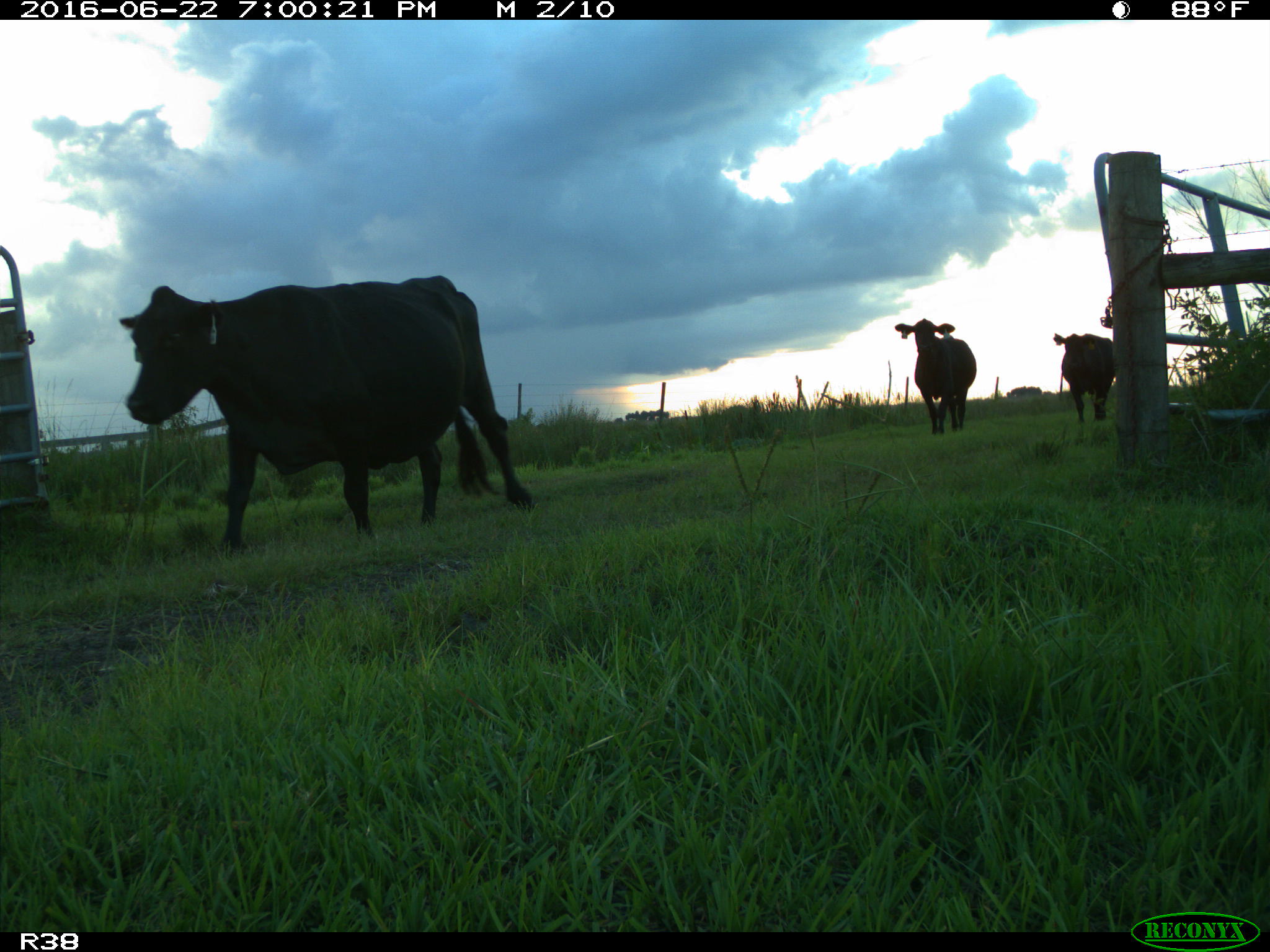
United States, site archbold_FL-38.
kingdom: Animalia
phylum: Chordata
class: Mammalia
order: Artiodactyla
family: Bovidae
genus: Bos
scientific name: Bos taurus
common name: domestic cow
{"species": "Bos taurus (domestic cow)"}